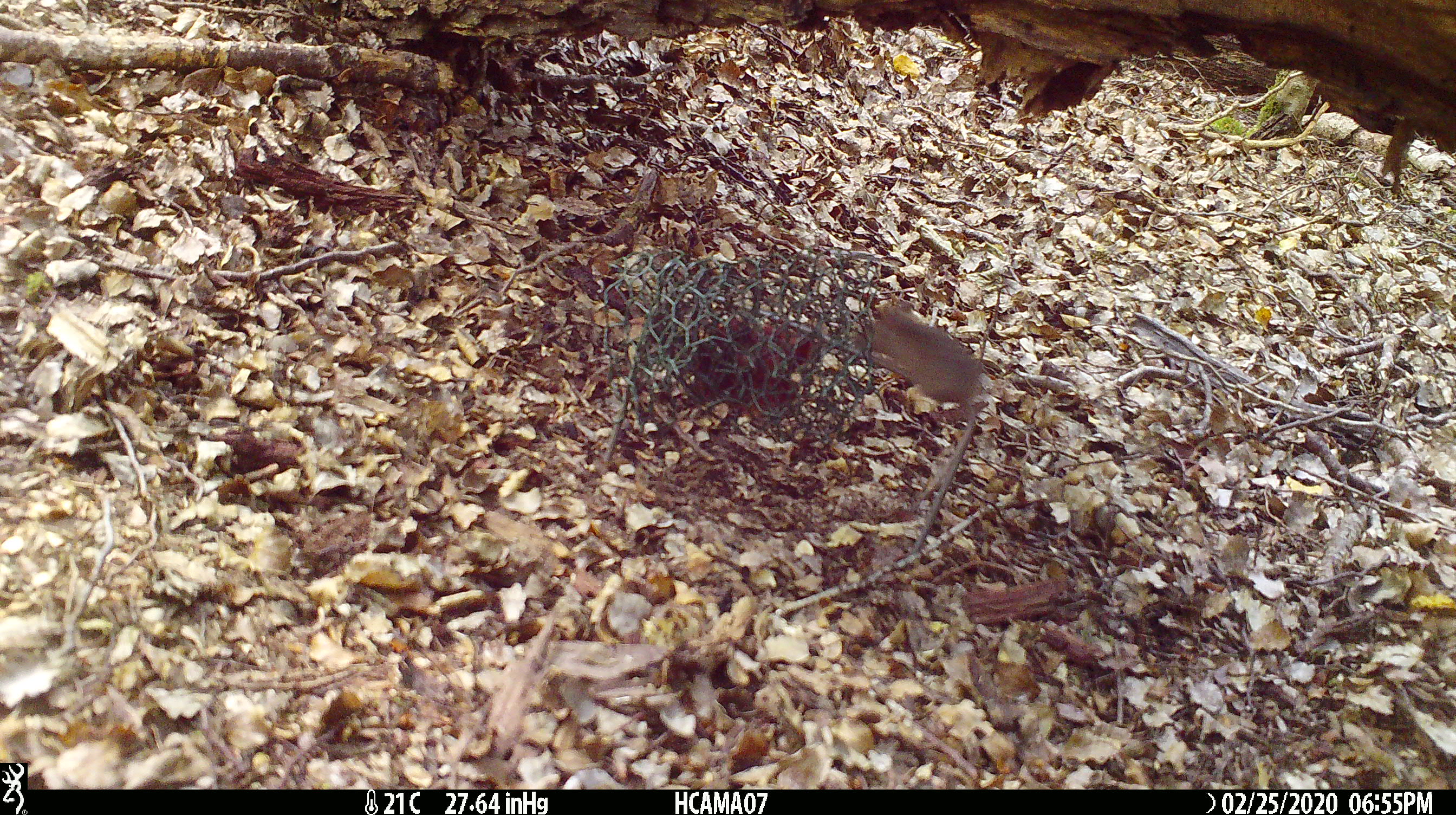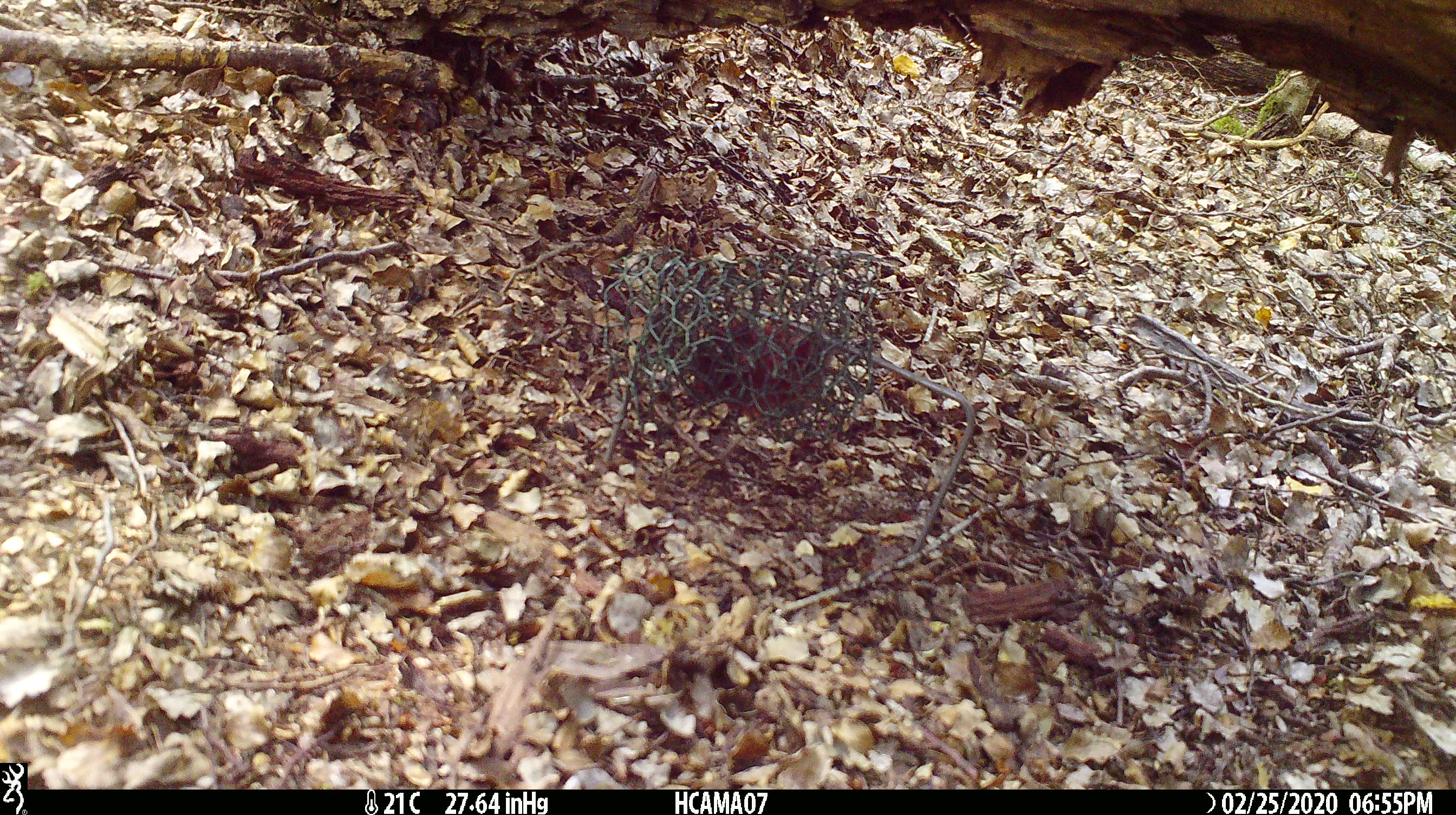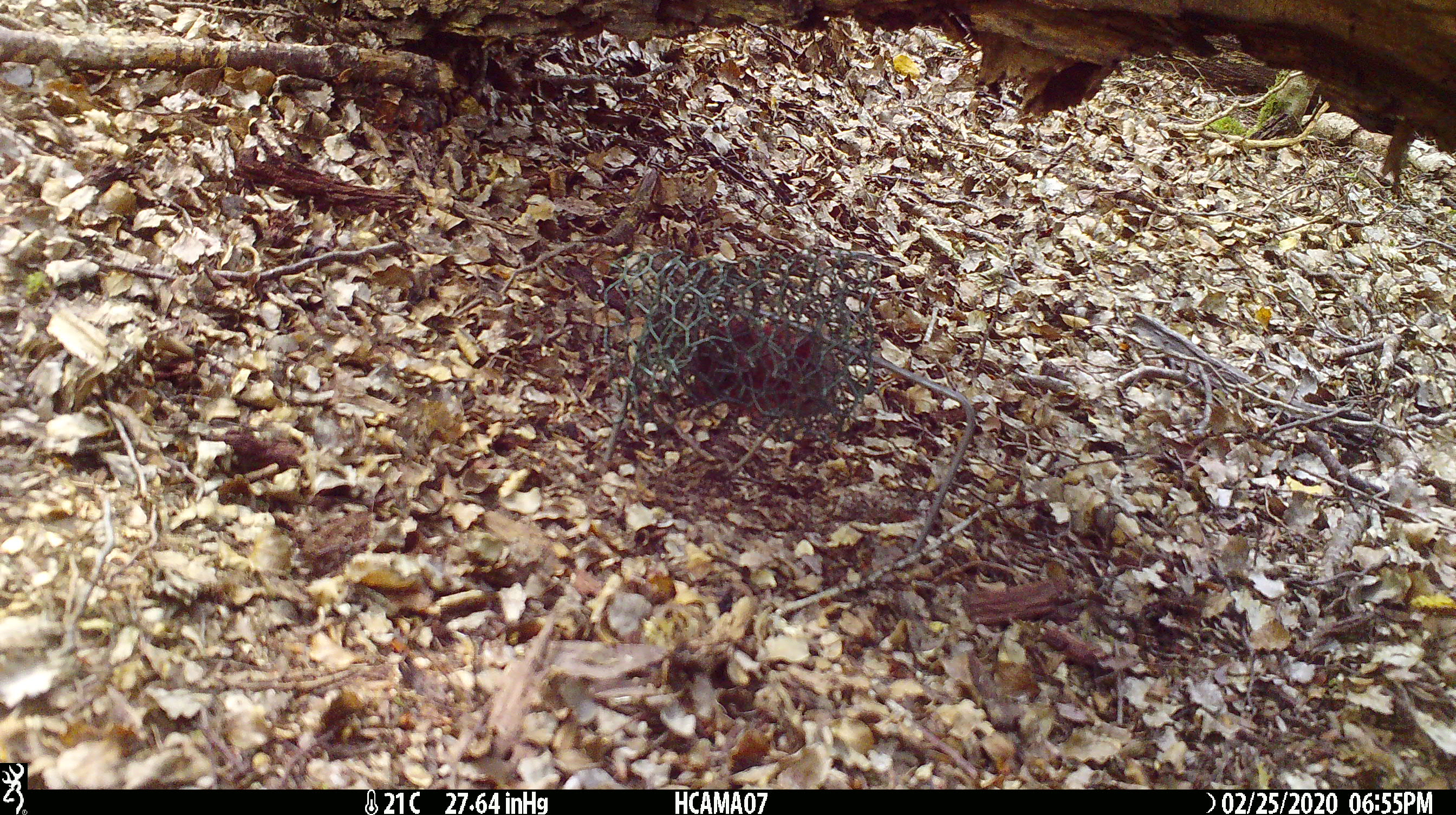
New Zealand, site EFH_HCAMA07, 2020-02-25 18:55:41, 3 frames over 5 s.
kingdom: Animalia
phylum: Chordata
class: Mammalia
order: Rodentia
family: Muridae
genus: Mus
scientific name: Mus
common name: mouse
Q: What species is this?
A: Mouse (Mus).